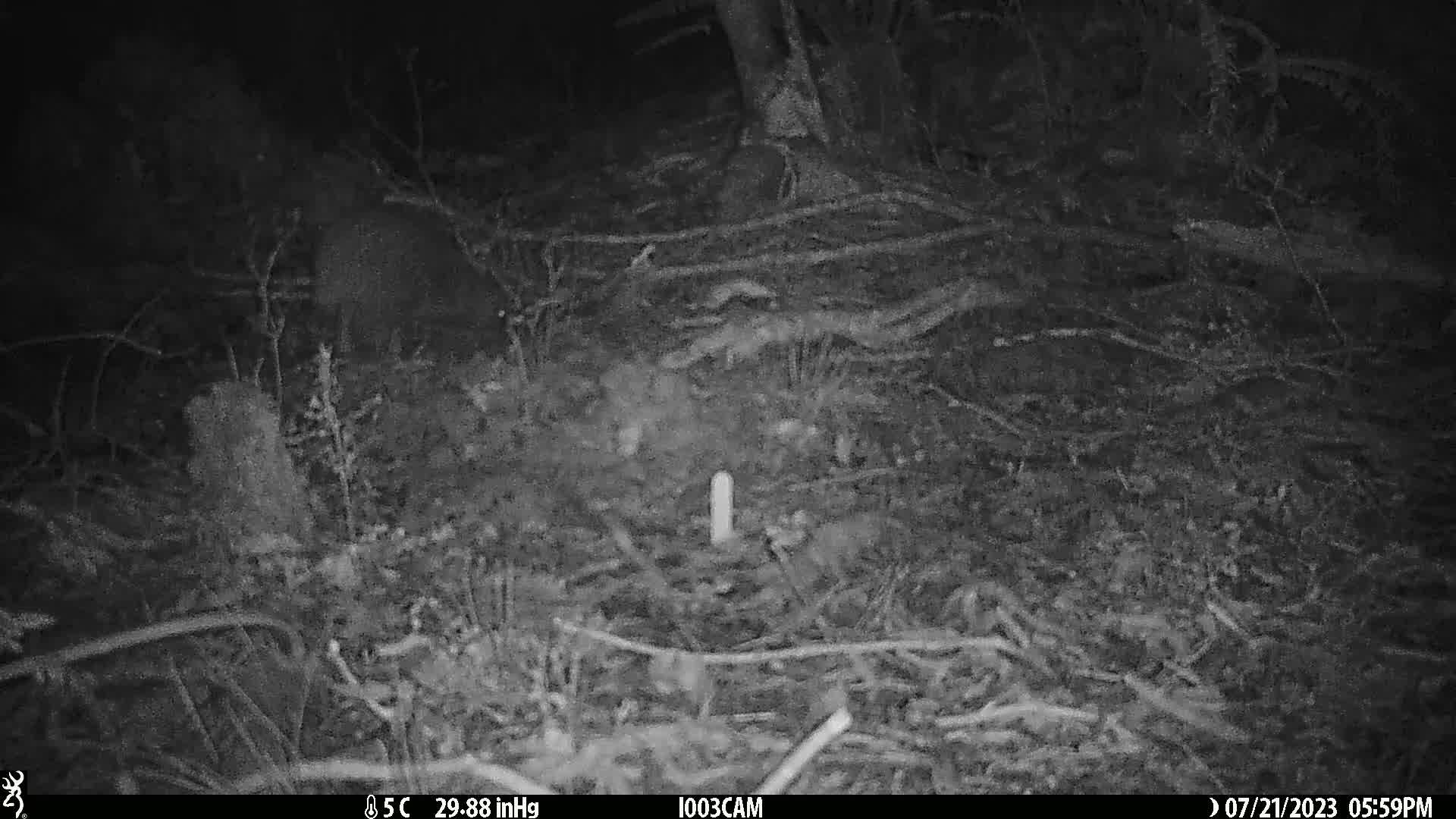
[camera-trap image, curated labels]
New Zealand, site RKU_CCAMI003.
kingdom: Animalia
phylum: Chordata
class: Aves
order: Apterygiformes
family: Apterygidae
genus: Apteryx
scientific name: Apteryx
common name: kiwi